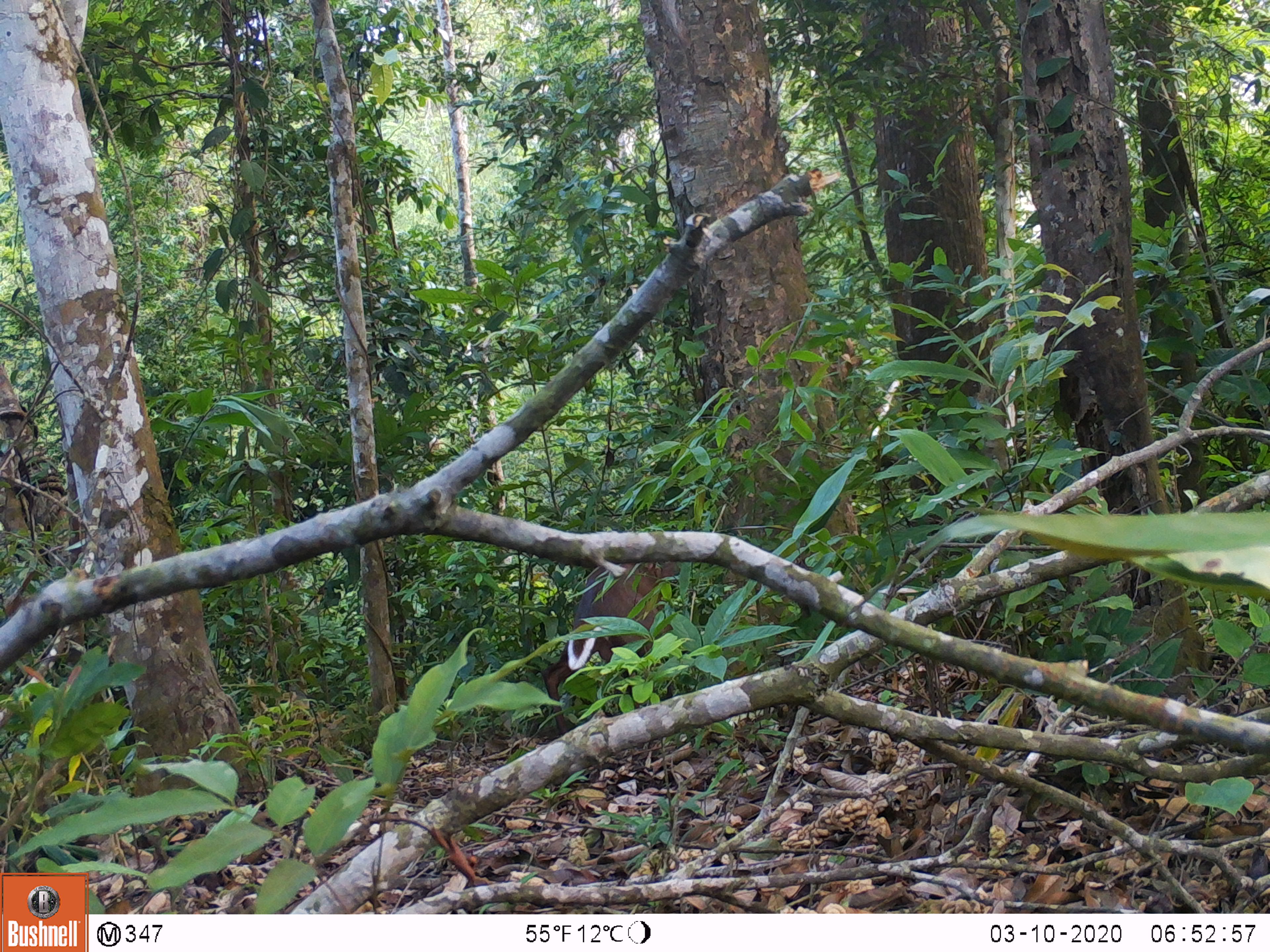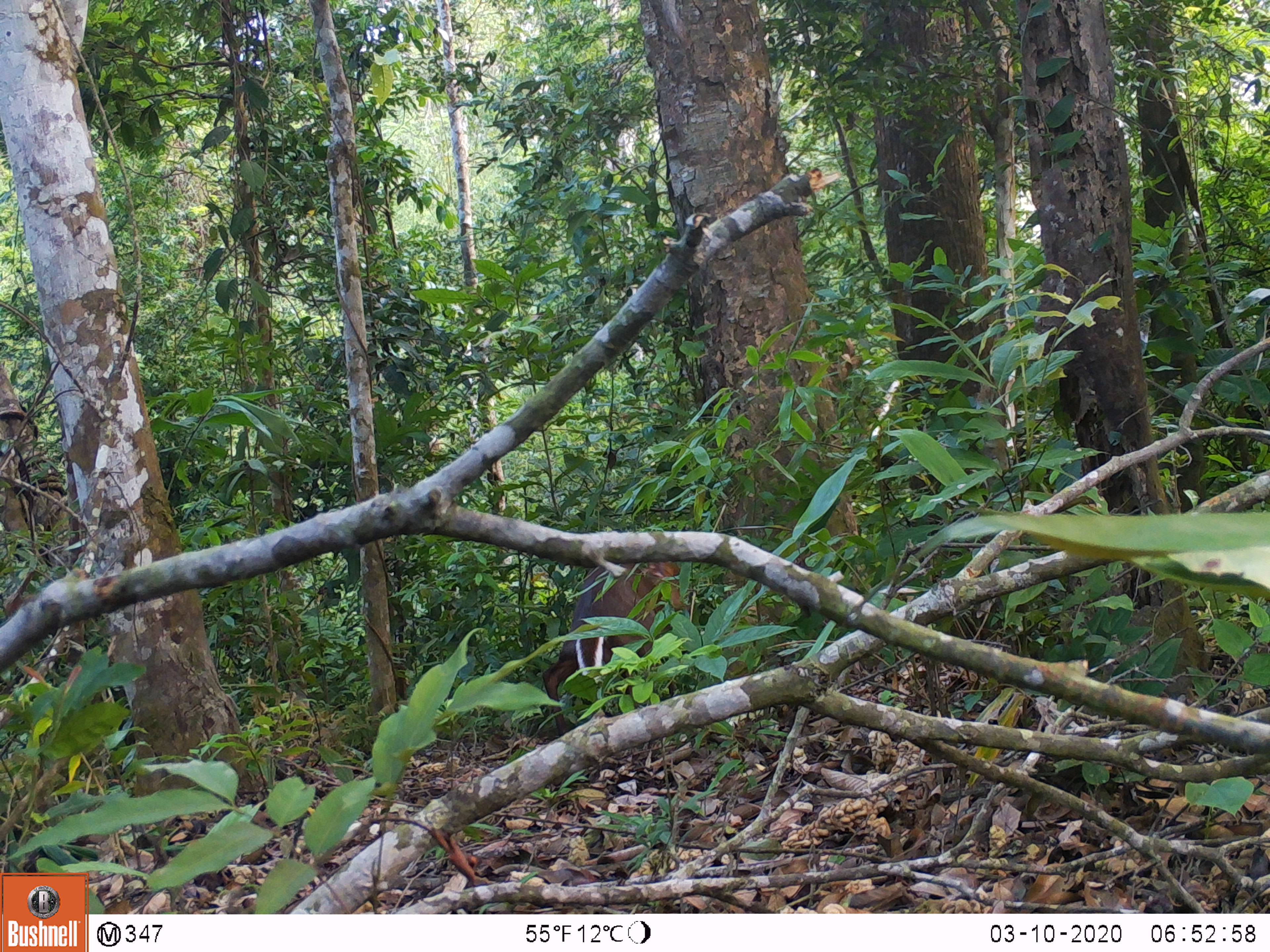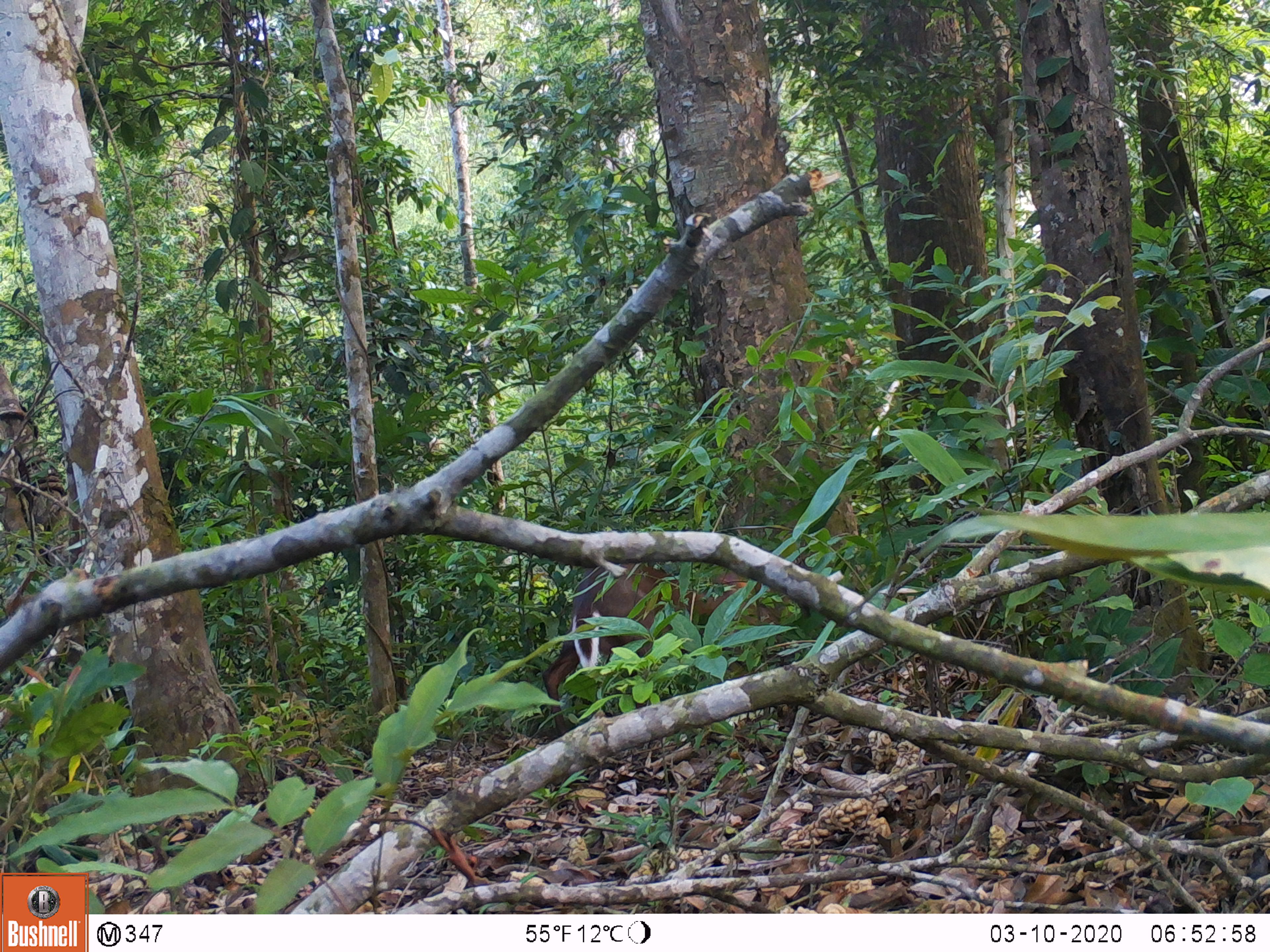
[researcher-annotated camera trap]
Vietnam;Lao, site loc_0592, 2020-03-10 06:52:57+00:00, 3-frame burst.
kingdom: Animalia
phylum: Chordata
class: Mammalia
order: Artiodactyla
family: Cervidae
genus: Muntiacus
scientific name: Muntiacus rooseveltorum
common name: roosevelt's muntjac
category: roosevelts muntjac group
Roosevelts muntjac group (roosevelt's muntjac) (Muntiacus rooseveltorum). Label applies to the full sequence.